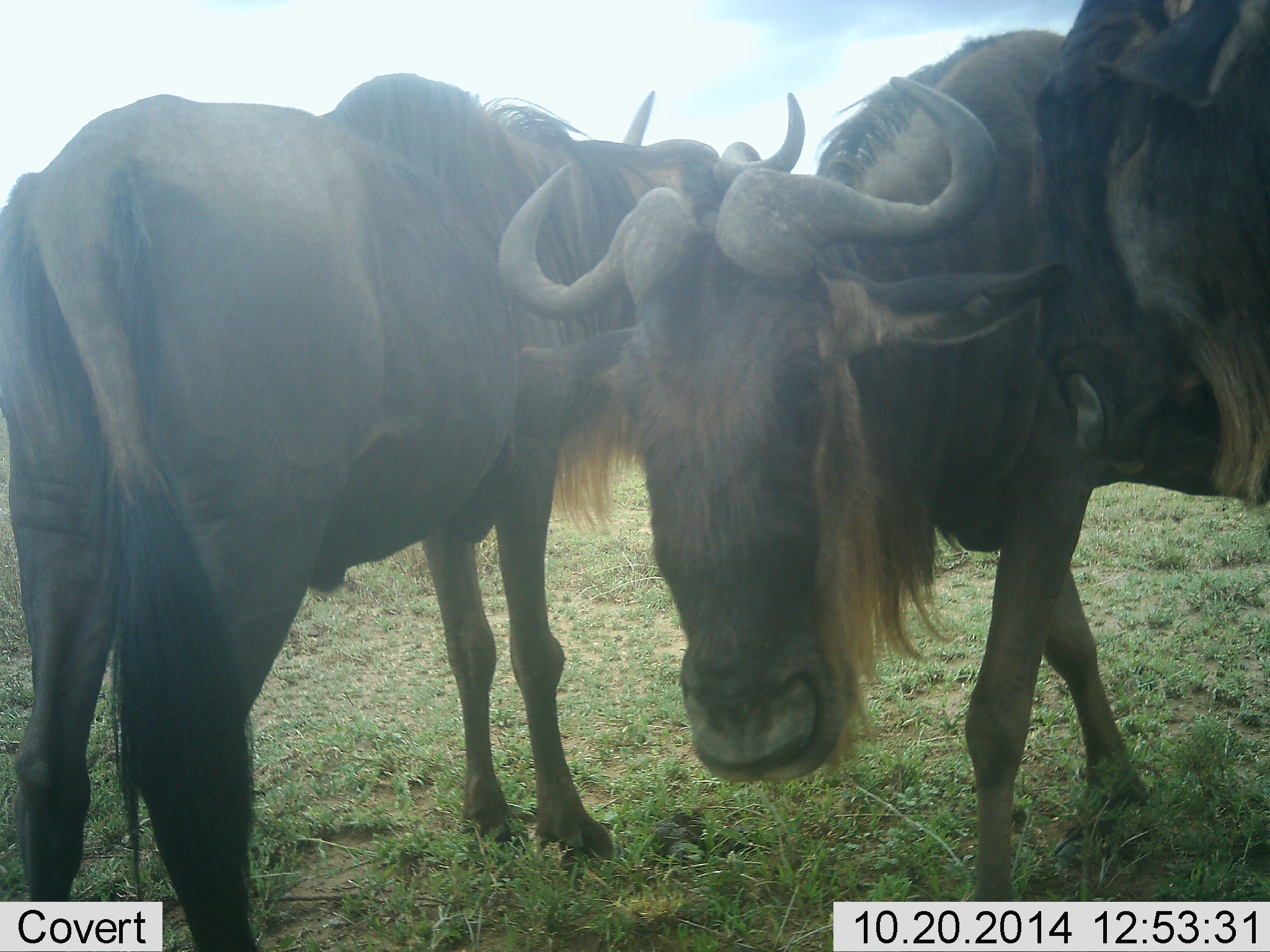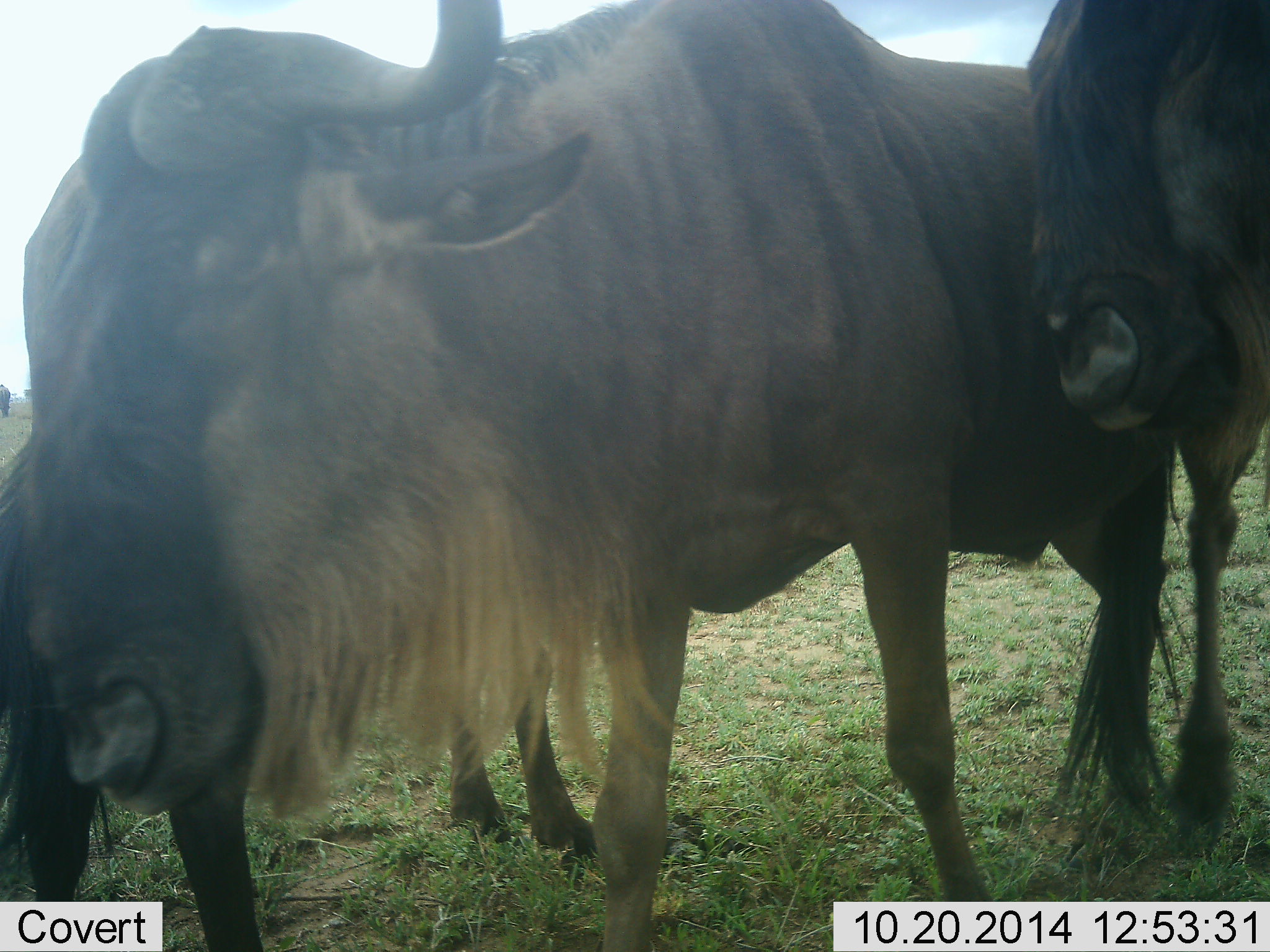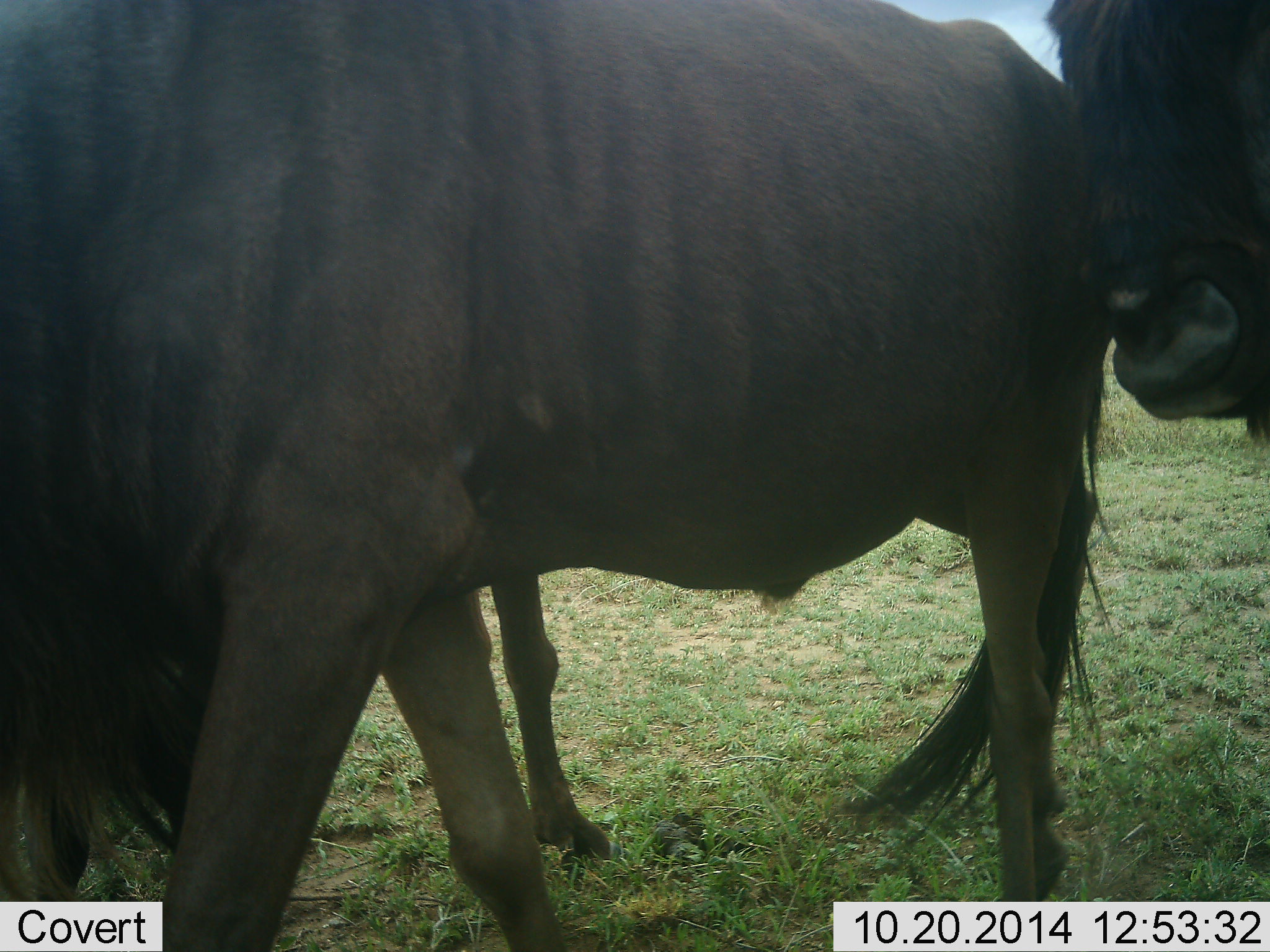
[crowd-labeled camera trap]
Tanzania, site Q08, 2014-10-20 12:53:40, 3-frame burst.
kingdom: Animalia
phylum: Chordata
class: Mammalia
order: Artiodactyla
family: Bovidae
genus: Connochaetes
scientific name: Connochaetes taurinus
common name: blue wildebeest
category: wildebeest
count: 3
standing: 70%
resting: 20%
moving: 70%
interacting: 0%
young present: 0%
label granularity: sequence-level